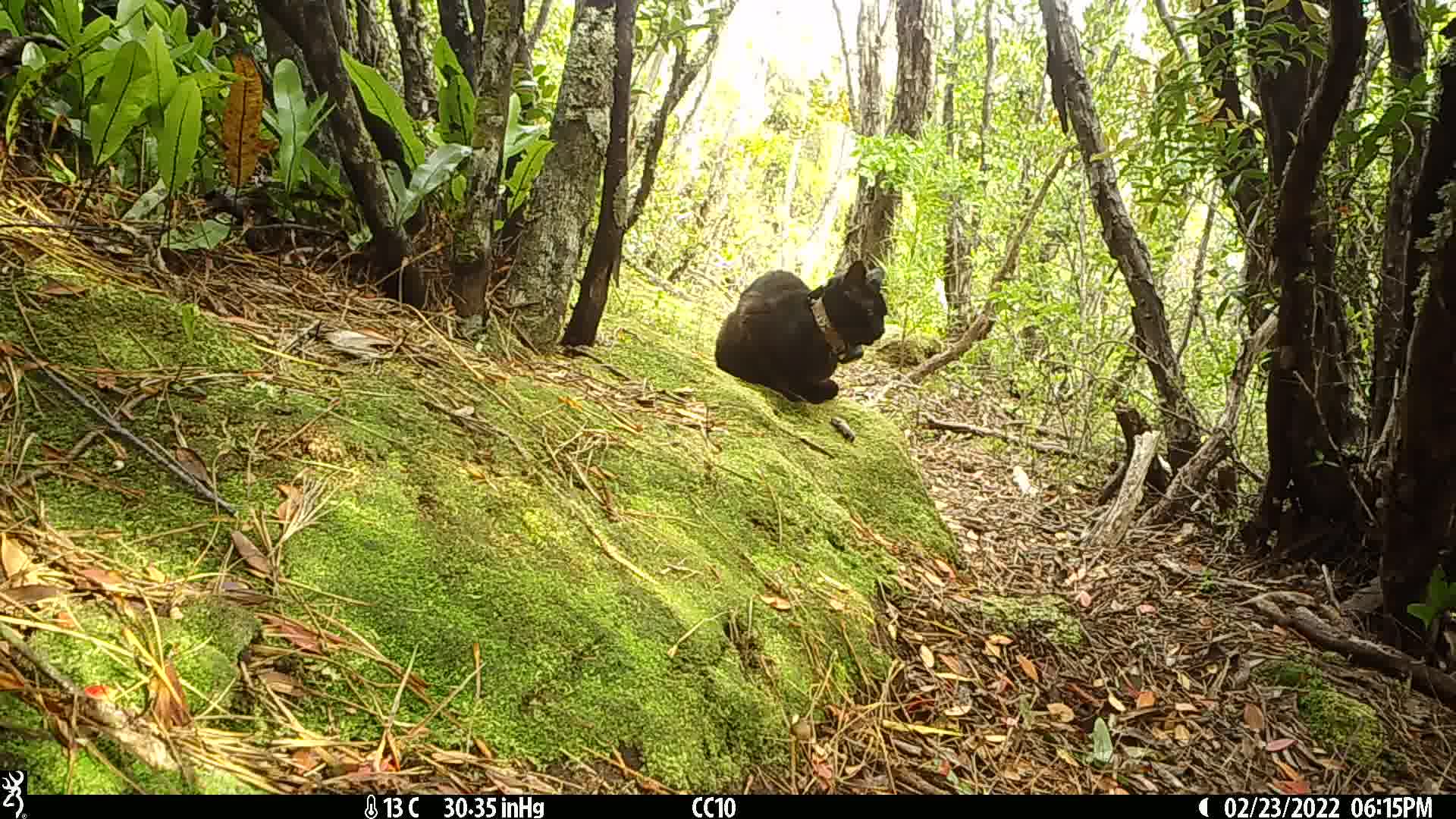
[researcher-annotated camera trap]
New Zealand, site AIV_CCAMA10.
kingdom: Animalia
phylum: Chordata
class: Mammalia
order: Carnivora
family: Felidae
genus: Felis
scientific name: Felis catus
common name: domestic cat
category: cat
Cat (domestic cat) (Felis catus).